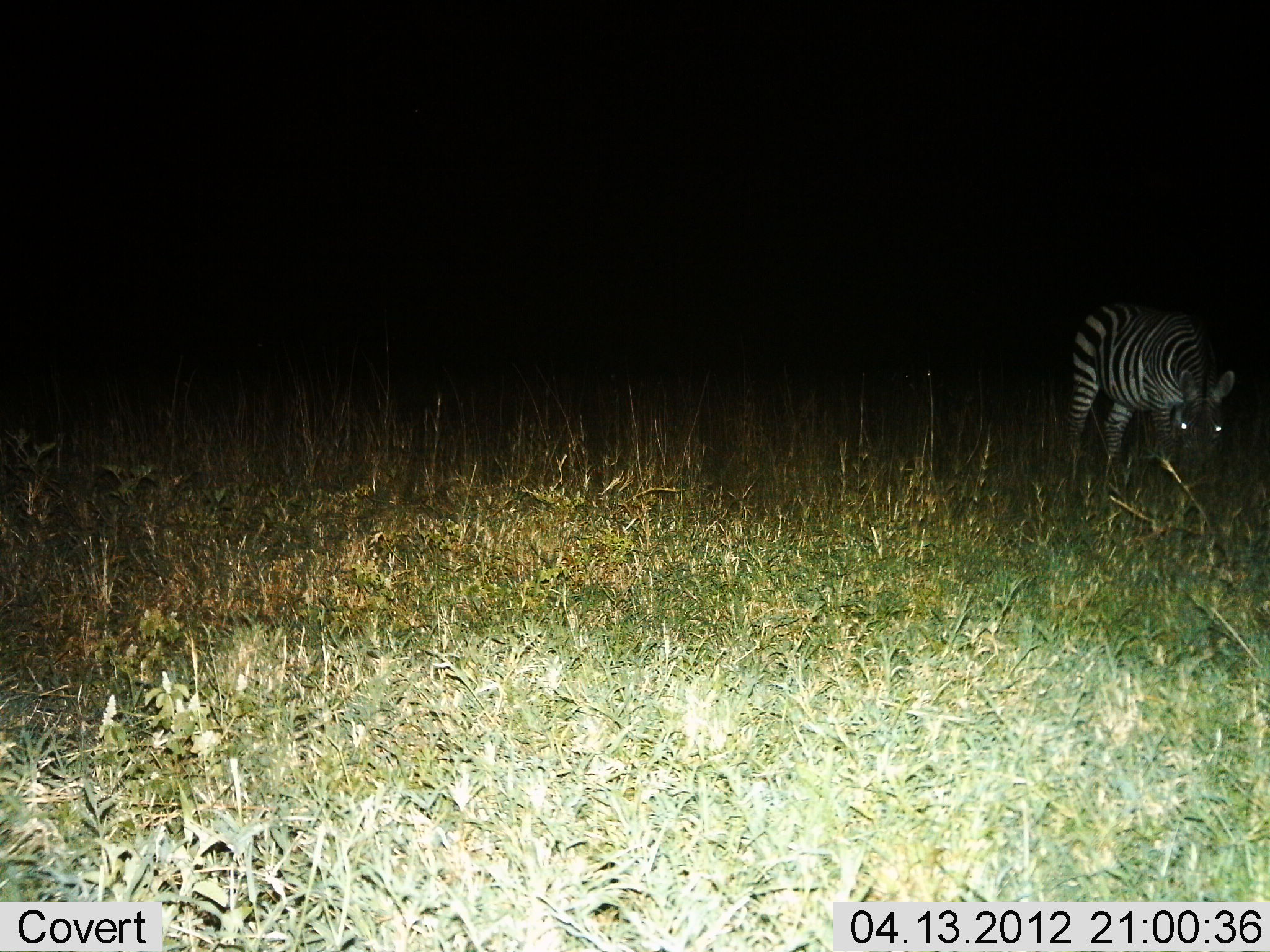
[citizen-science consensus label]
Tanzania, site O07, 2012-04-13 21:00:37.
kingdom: Animalia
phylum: Chordata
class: Mammalia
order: Perissodactyla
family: Equidae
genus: Equus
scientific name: Equus quagga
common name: plains zebra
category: zebra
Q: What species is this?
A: Zebra (plains zebra) (Equus quagga).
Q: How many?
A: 1.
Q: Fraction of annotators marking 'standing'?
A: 27%.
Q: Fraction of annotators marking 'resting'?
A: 0%.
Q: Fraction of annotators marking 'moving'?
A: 0%.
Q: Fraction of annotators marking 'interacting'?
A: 0%.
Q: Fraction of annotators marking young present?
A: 0%.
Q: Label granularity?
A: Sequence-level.